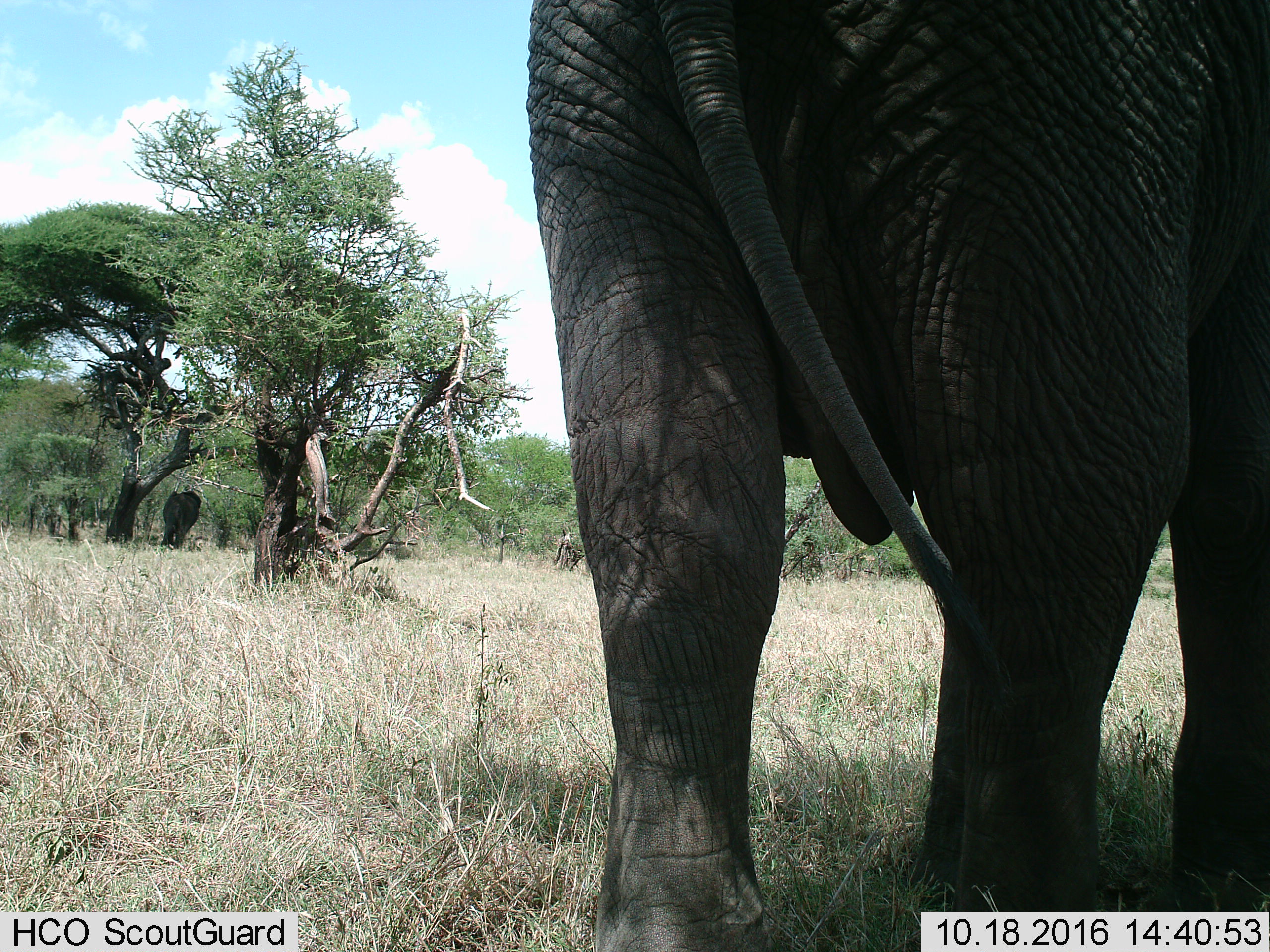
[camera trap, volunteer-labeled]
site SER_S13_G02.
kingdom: Animalia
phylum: Chordata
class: Mammalia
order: Proboscidea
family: Elephantidae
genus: Loxodonta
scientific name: Loxodonta africana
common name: african bush elephant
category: elephant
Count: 2.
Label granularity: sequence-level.